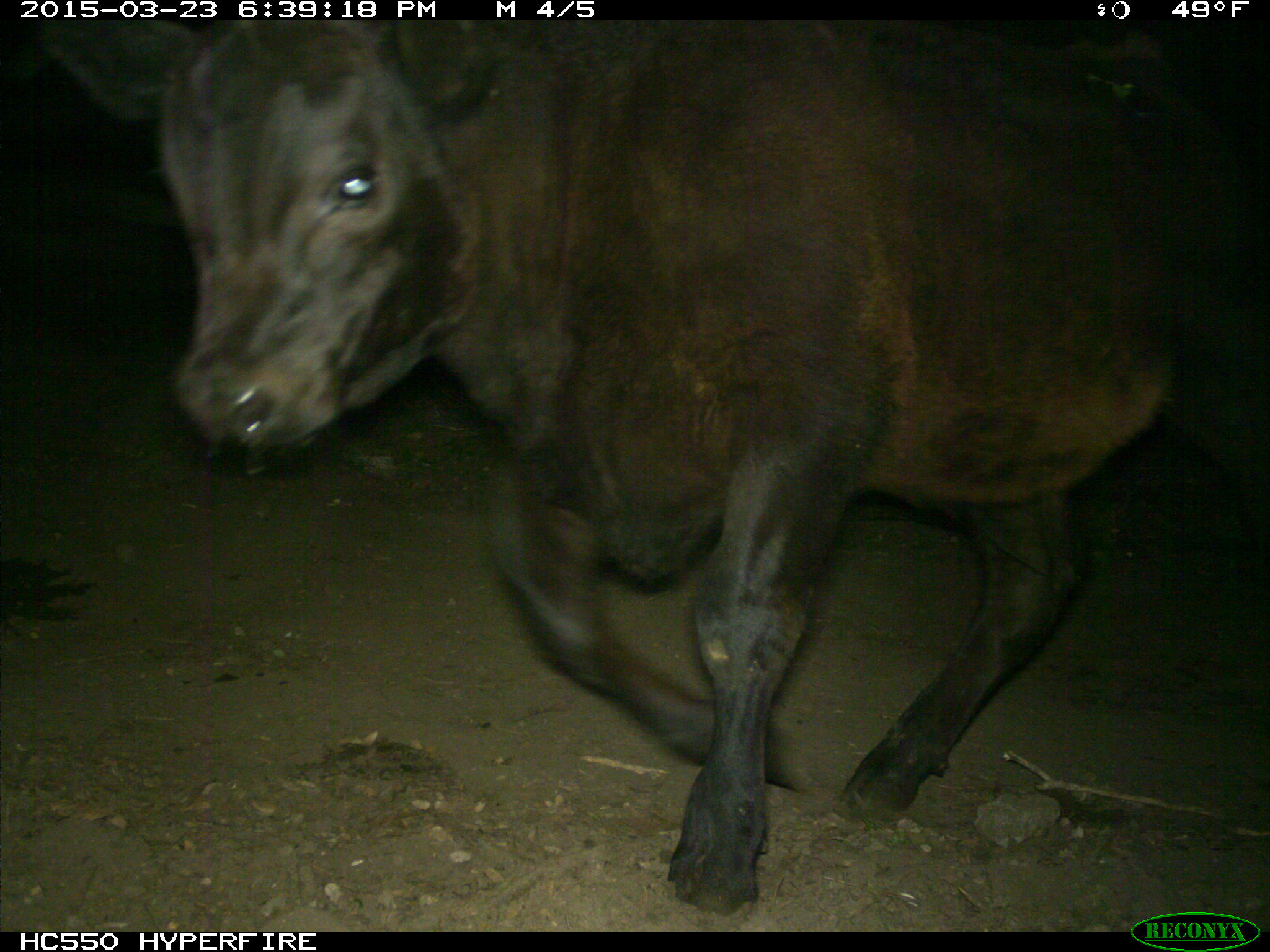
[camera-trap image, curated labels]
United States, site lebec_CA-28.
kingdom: Animalia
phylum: Chordata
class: Mammalia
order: Artiodactyla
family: Bovidae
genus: Bos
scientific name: Bos taurus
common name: domestic cow